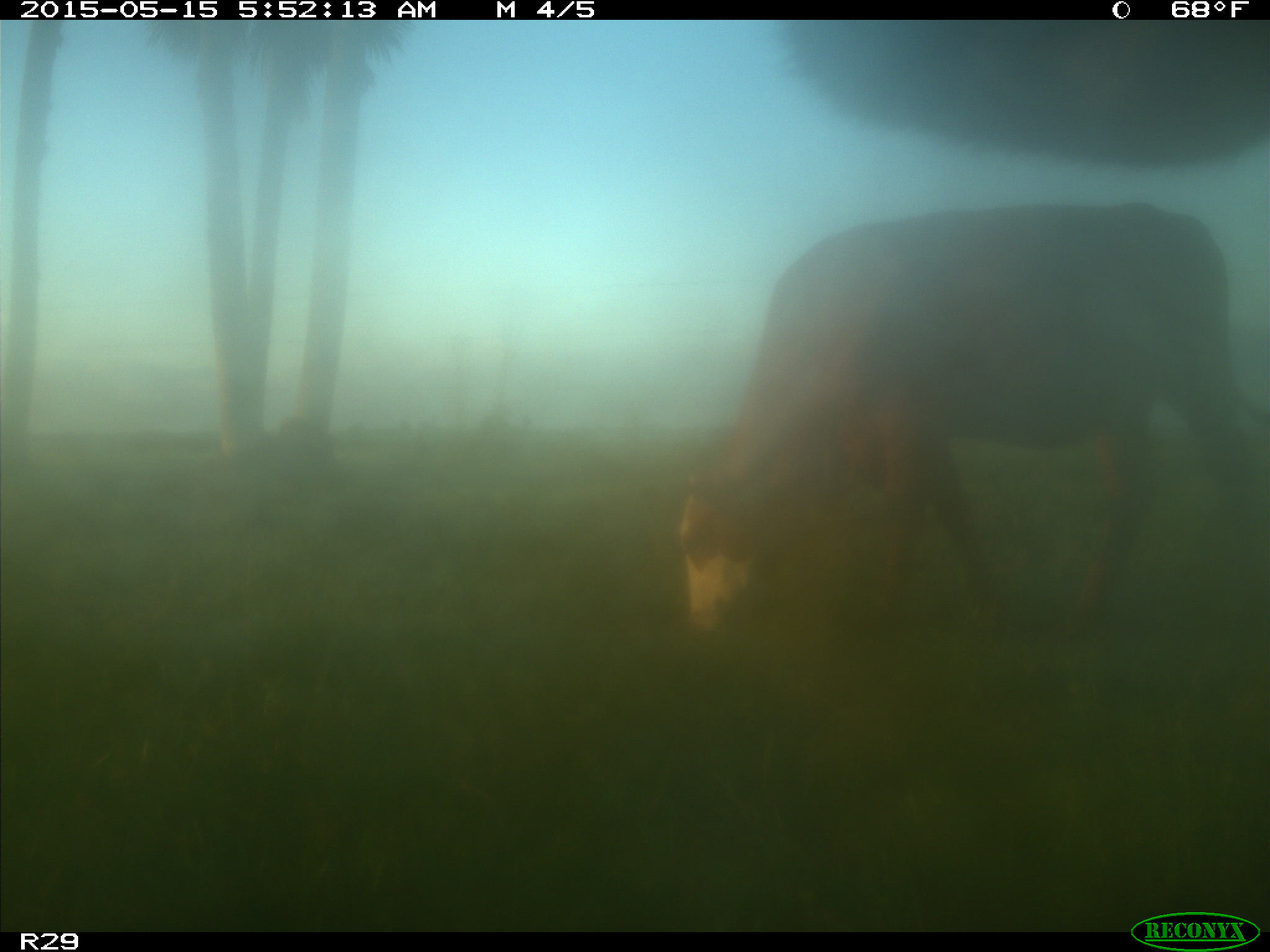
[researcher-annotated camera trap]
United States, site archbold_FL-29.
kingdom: Animalia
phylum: Chordata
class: Mammalia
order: Artiodactyla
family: Bovidae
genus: Bos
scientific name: Bos taurus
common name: domestic cow